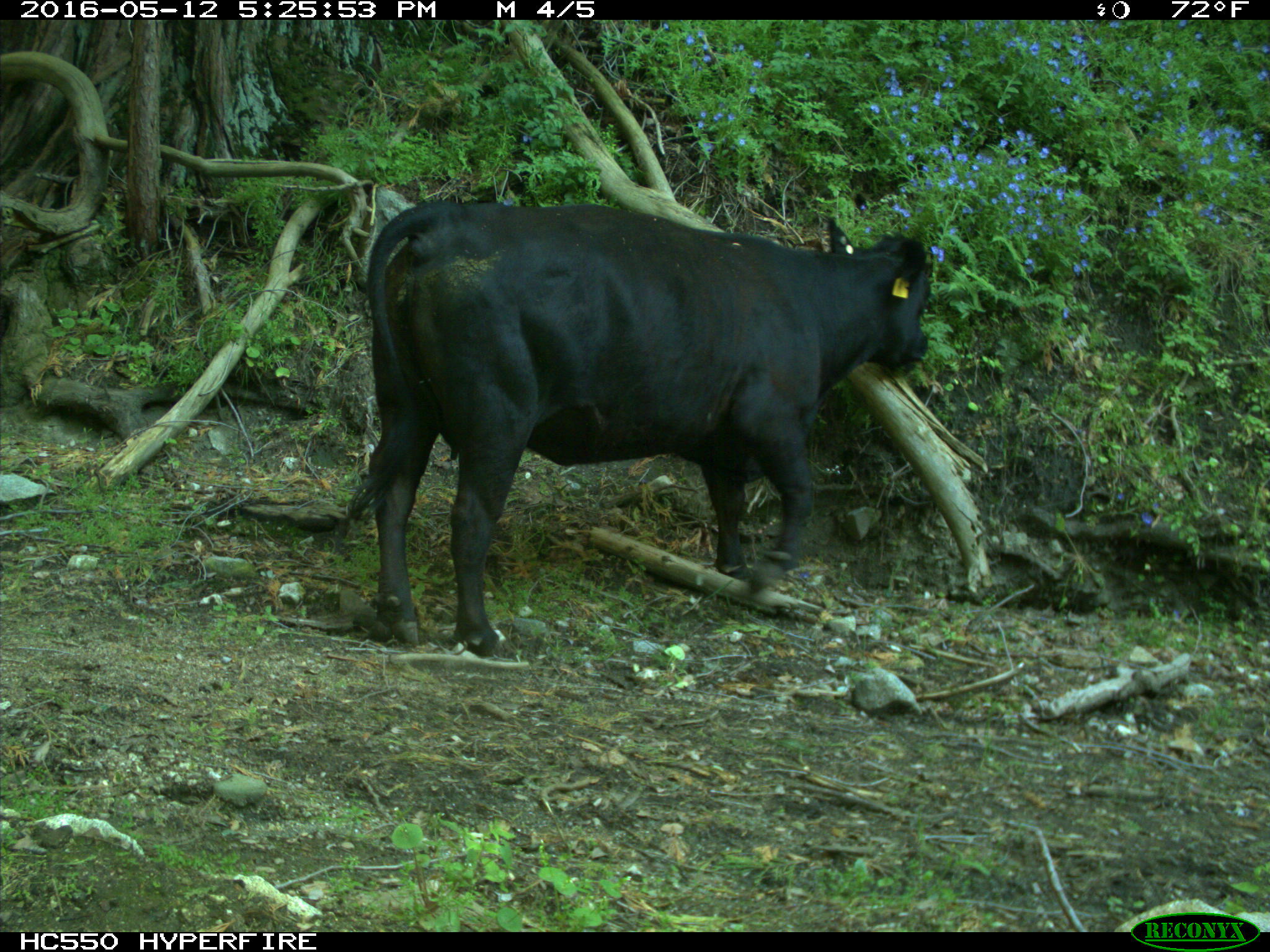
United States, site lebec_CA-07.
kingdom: Animalia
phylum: Chordata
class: Mammalia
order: Artiodactyla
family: Bovidae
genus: Bos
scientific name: Bos taurus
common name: domestic cow